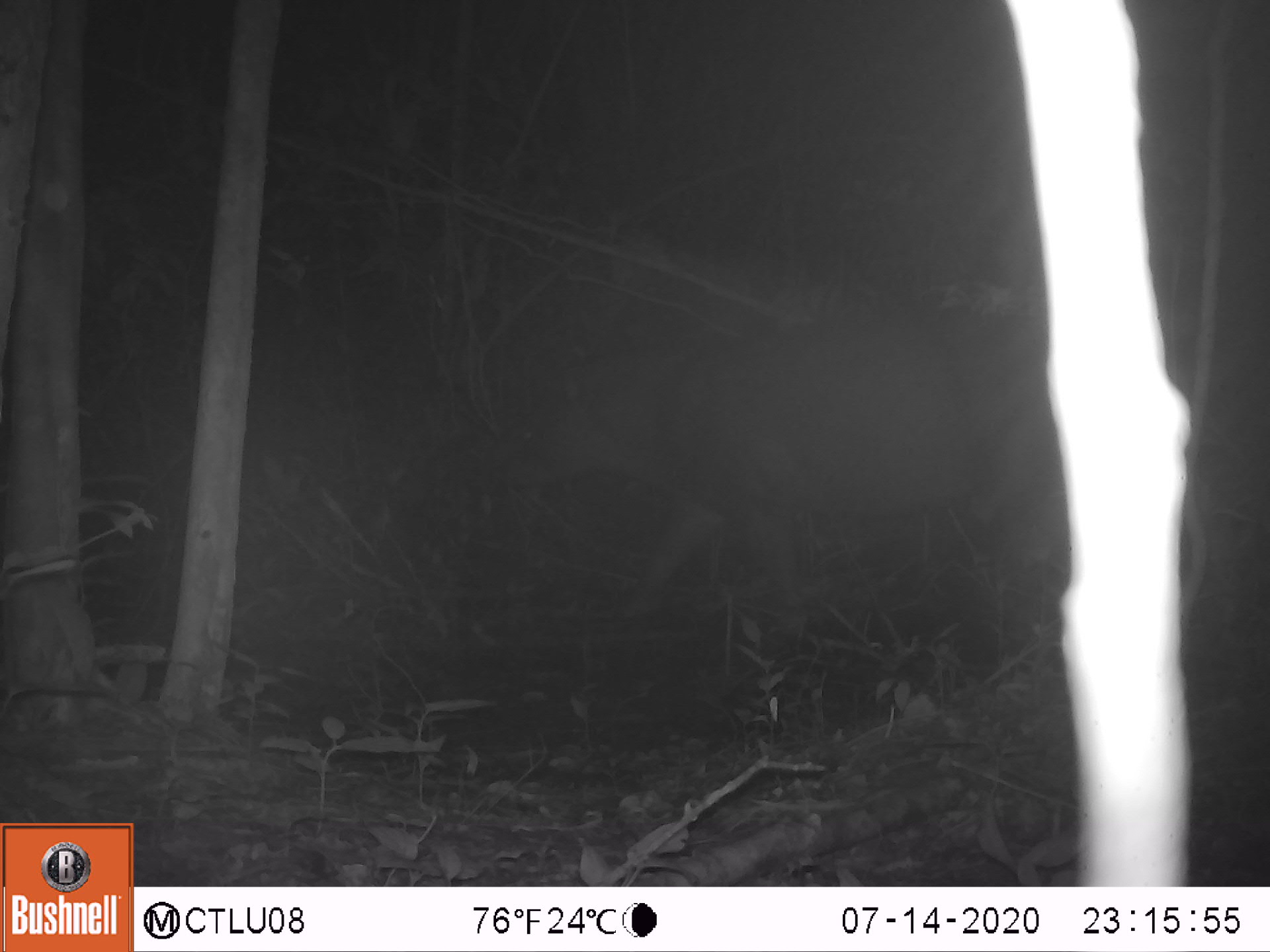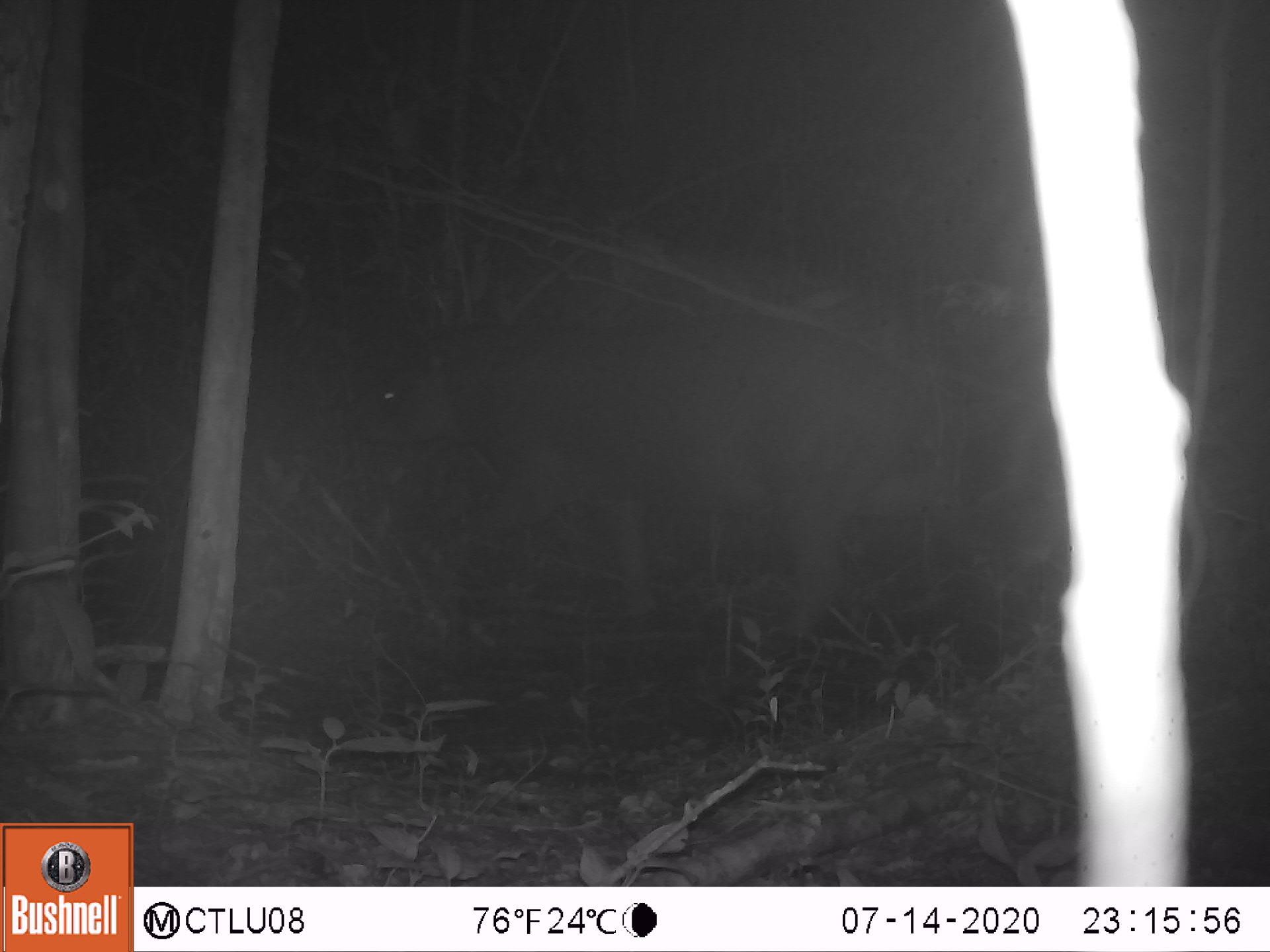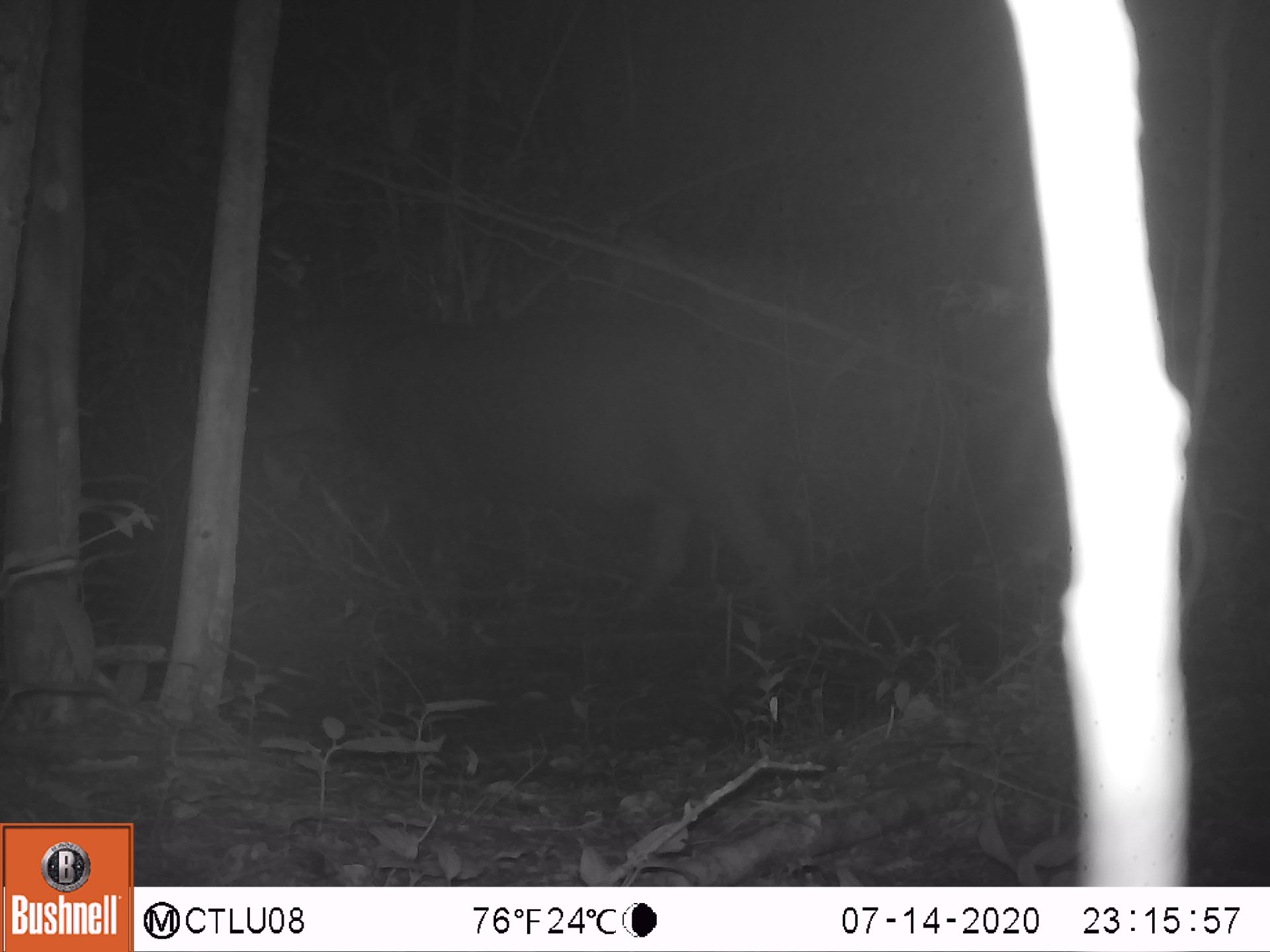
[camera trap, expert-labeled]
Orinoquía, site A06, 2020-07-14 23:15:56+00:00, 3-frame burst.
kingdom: Animalia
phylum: Chordata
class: Mammalia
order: Perissodactyla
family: Tapiridae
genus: Tapirus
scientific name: Tapirus terrestris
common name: lowland tapir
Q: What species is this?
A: Lowland tapir (Tapirus terrestris).